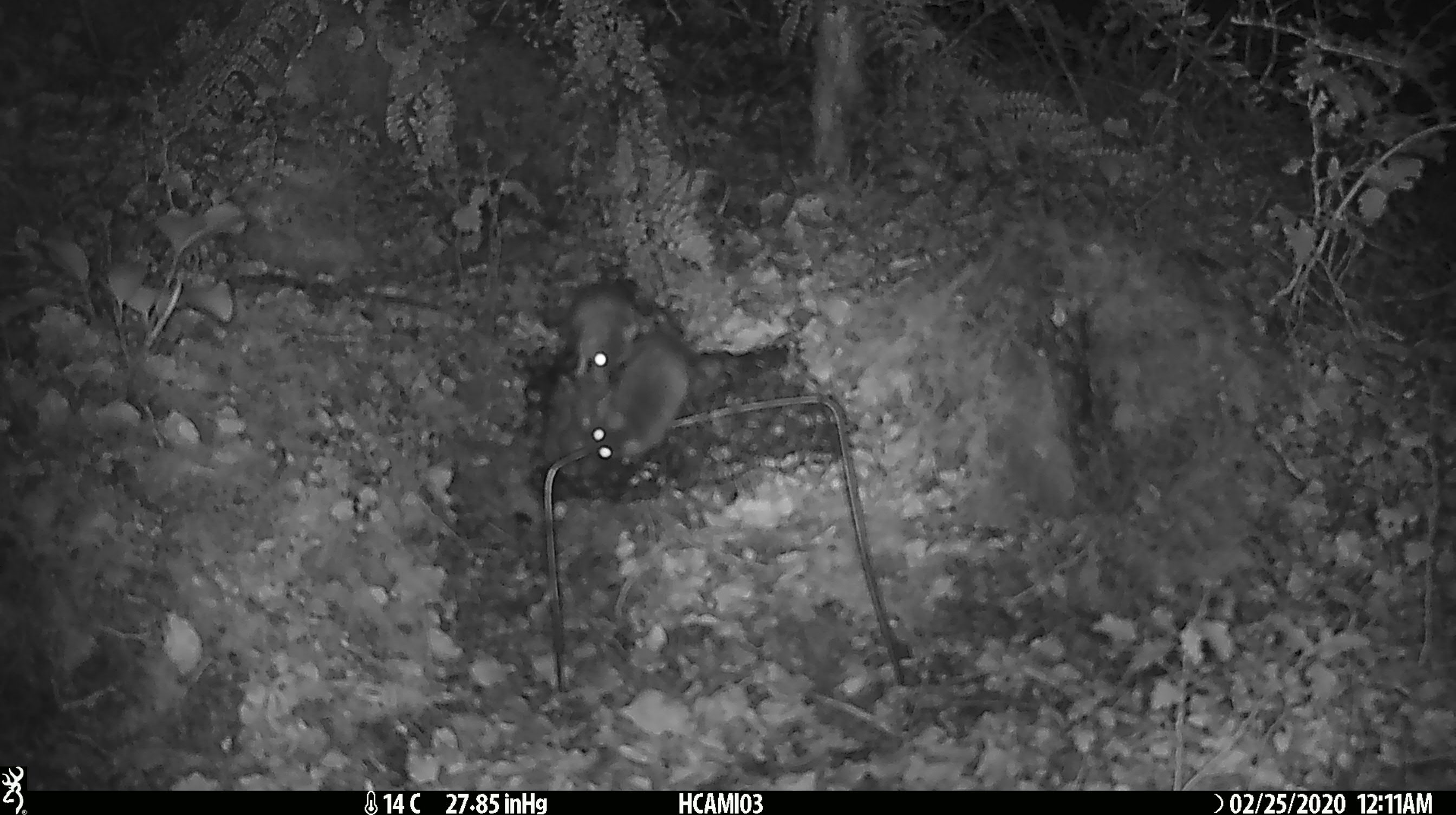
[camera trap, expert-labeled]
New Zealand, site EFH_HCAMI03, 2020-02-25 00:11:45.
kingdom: Animalia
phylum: Chordata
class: Mammalia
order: Rodentia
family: Muridae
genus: Mus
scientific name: Mus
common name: mouse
Mouse (Mus).